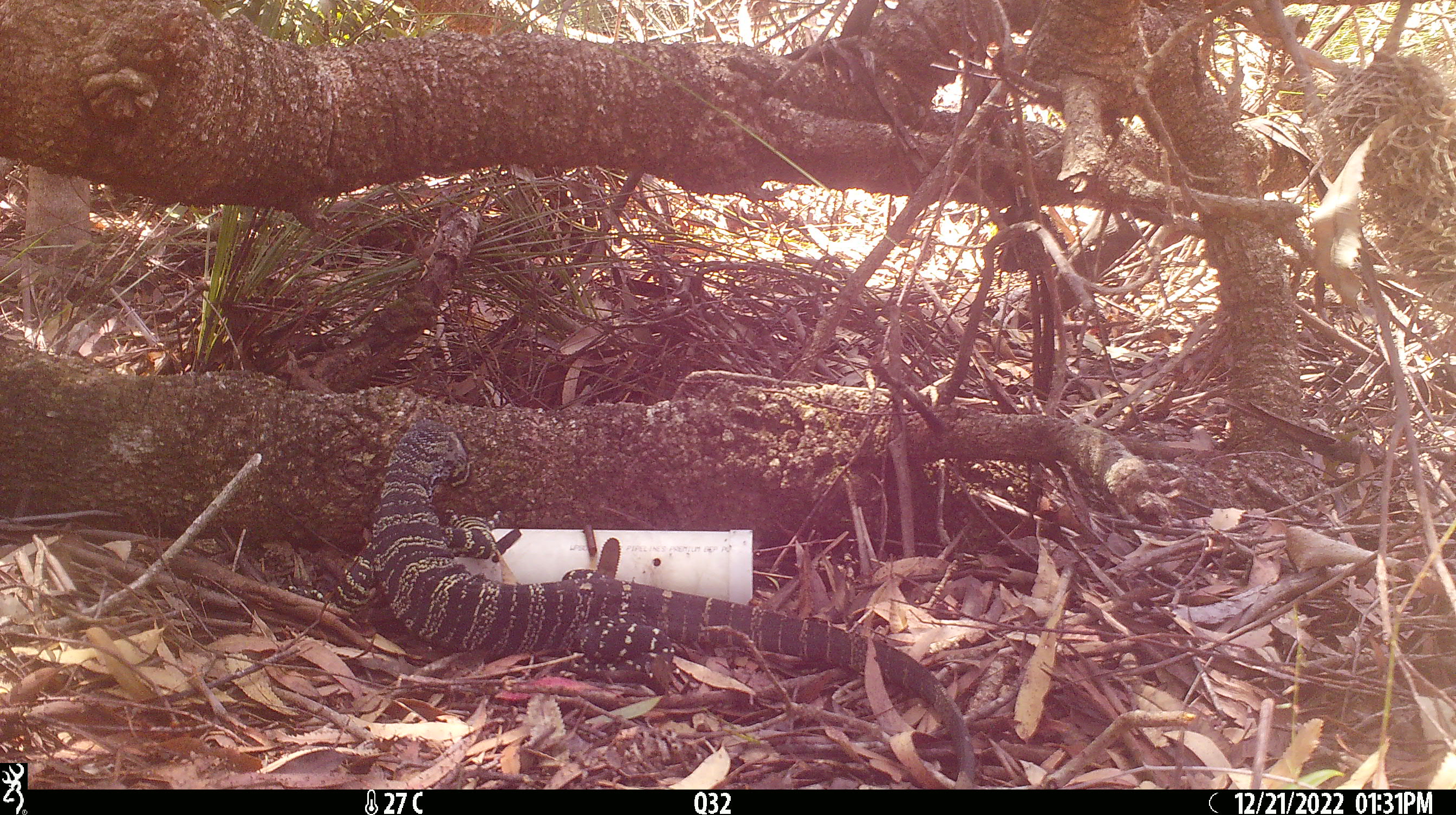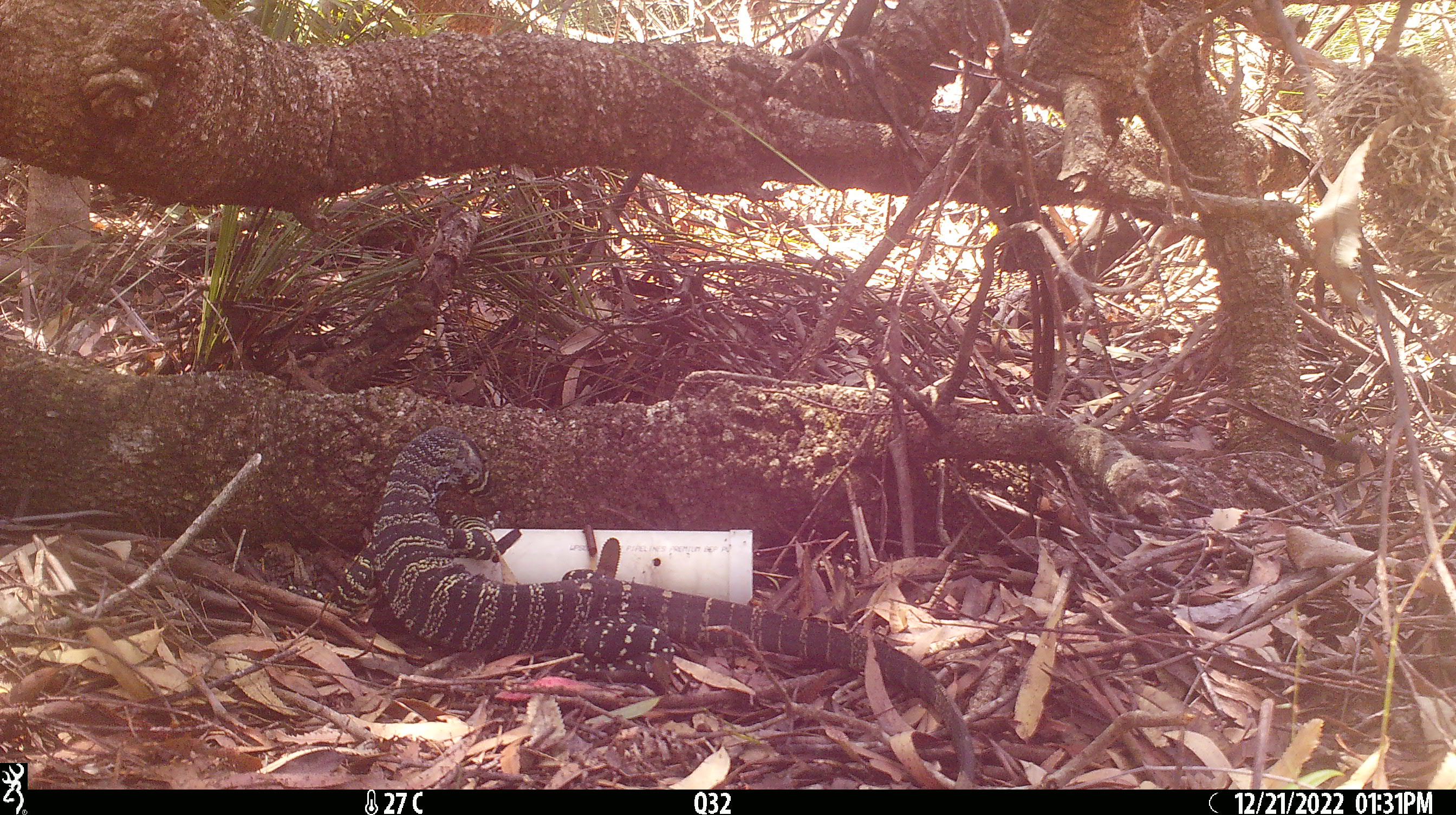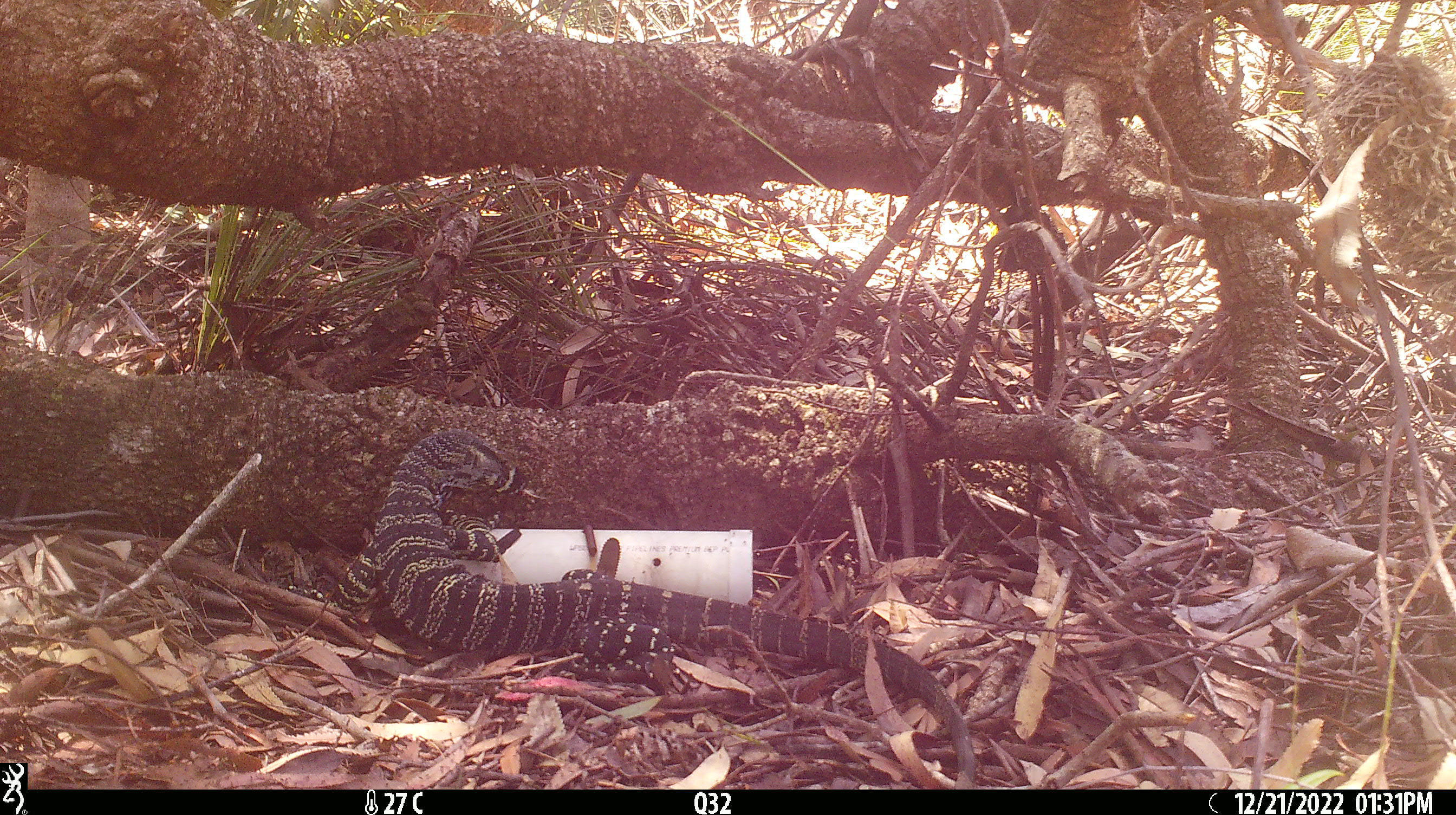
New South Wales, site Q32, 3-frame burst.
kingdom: Animalia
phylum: Chordata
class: Reptilia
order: Squamata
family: Varanidae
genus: Varanus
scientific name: Varanus varius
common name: lace monitor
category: goanna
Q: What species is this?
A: Goanna (lace monitor) (Varanus varius).